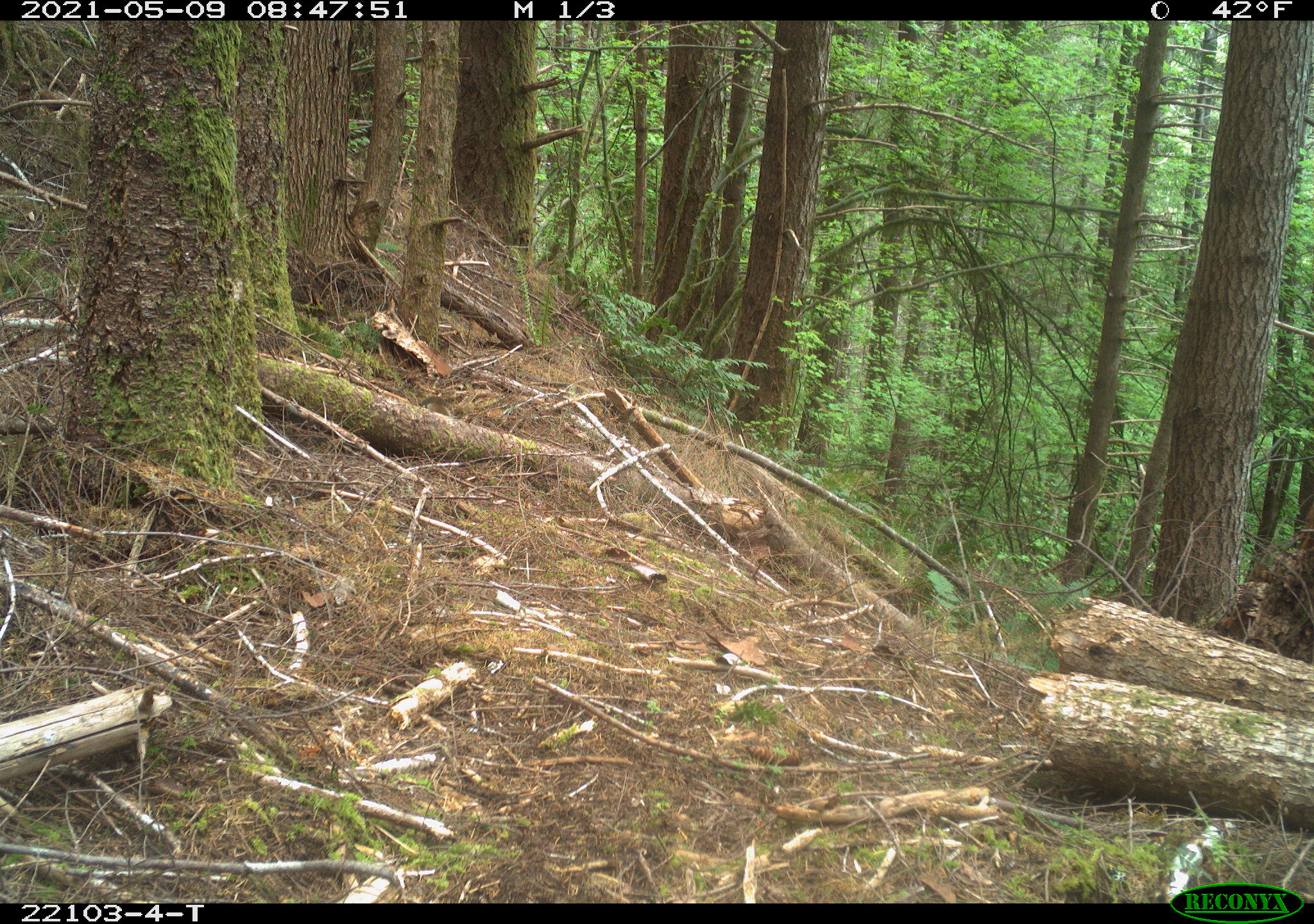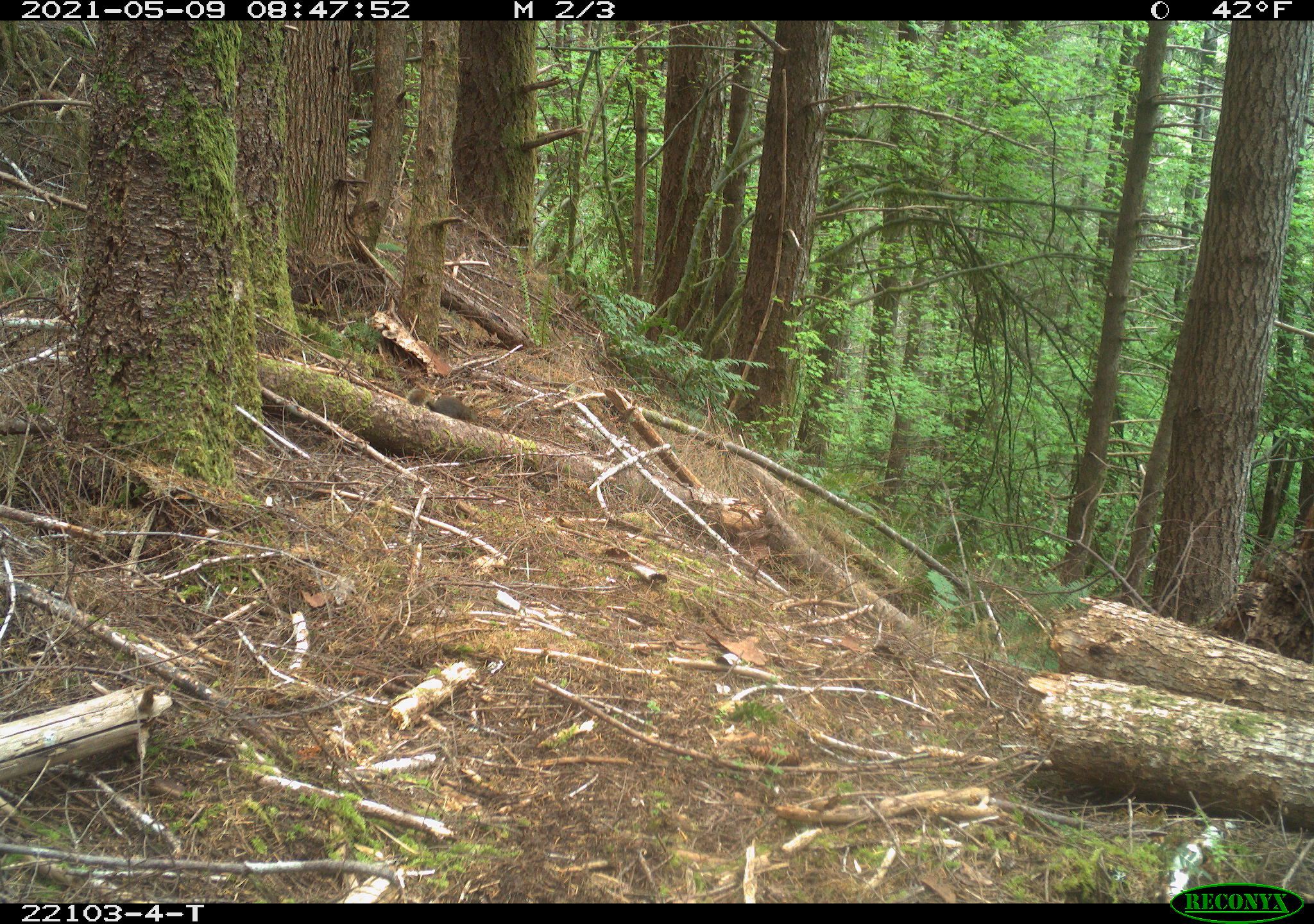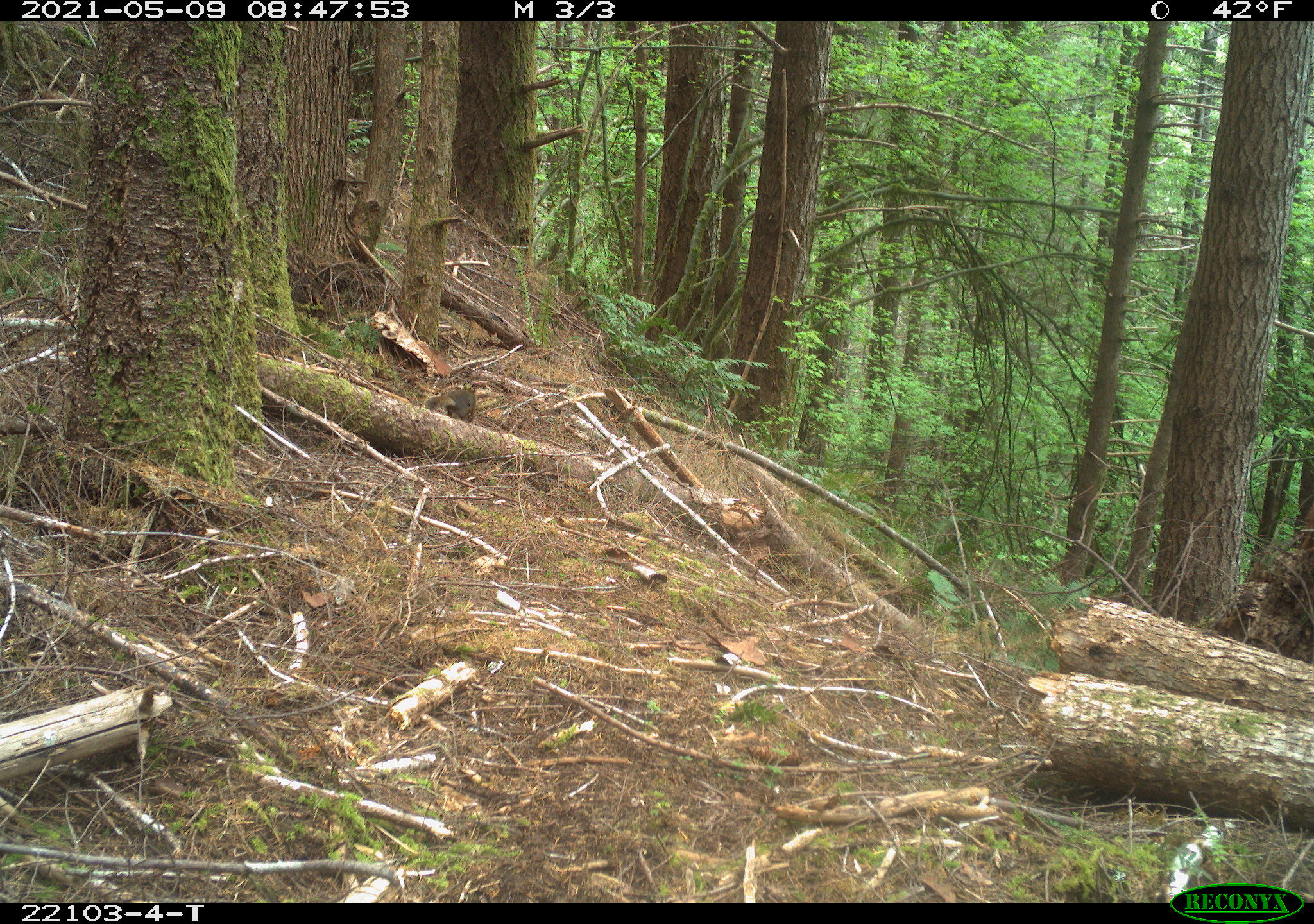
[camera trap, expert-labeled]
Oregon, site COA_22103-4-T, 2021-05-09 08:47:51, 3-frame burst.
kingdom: Animalia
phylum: Chordata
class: Mammalia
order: Rodentia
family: Sciuridae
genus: Tamiasciurus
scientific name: Tamiasciurus douglasii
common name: douglas squirrel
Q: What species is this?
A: Douglas squirrel (Tamiasciurus douglasii).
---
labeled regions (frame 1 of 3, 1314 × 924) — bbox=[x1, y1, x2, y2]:
douglas squirrel: bbox=[382, 355, 505, 445]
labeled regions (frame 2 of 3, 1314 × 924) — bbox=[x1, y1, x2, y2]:
douglas squirrel: bbox=[390, 373, 507, 446]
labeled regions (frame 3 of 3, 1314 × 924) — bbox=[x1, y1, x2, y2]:
douglas squirrel: bbox=[412, 366, 498, 443]